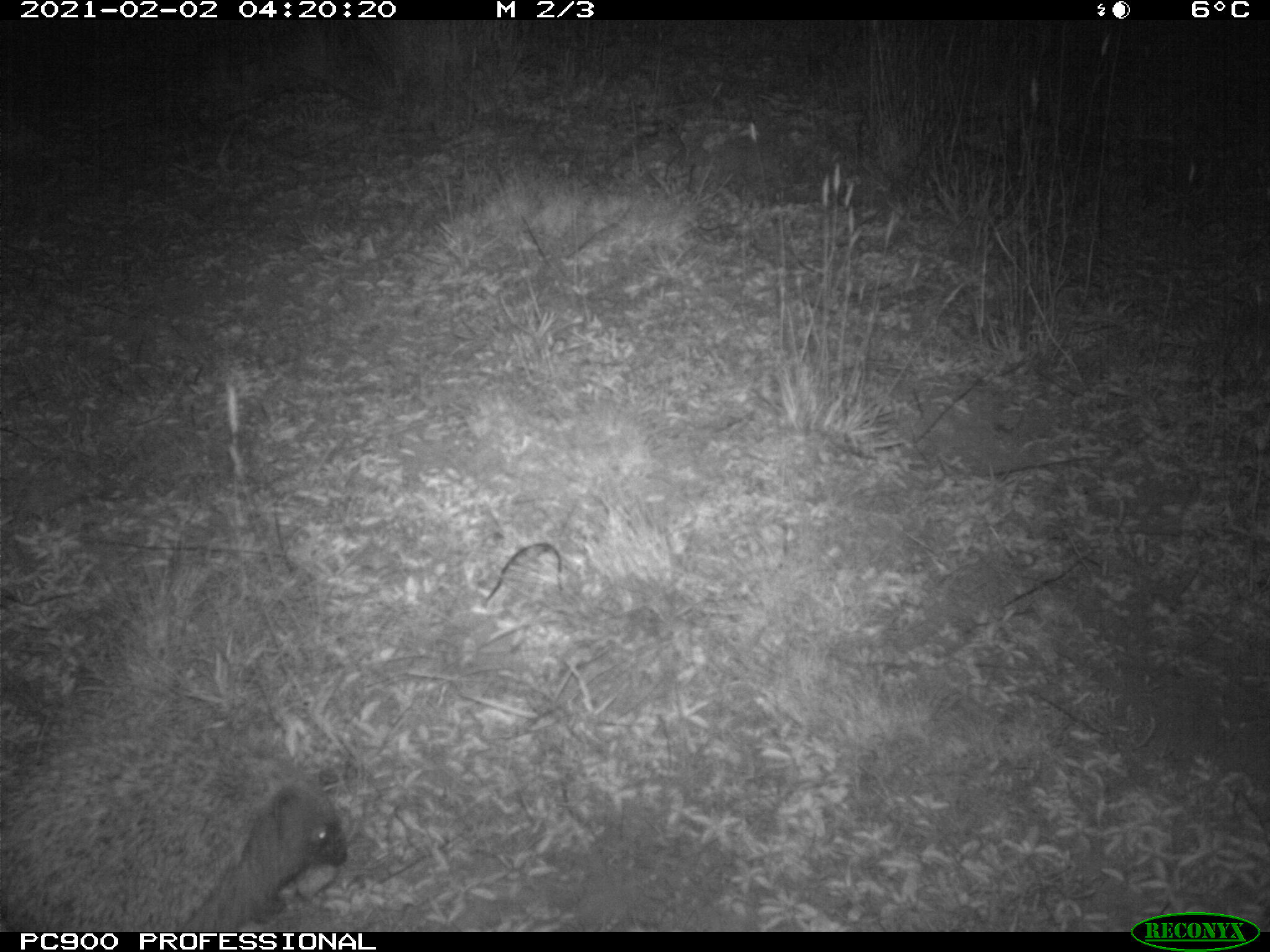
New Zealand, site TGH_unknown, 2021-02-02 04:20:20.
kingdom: Animalia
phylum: Chordata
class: Mammalia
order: Eulipotyphla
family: Erinaceidae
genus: Erinaceus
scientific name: Erinaceus europaeus europaeus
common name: european hedgehog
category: hedgehog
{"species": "hedgehog (european hedgehog) (Erinaceus europaeus europaeus)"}